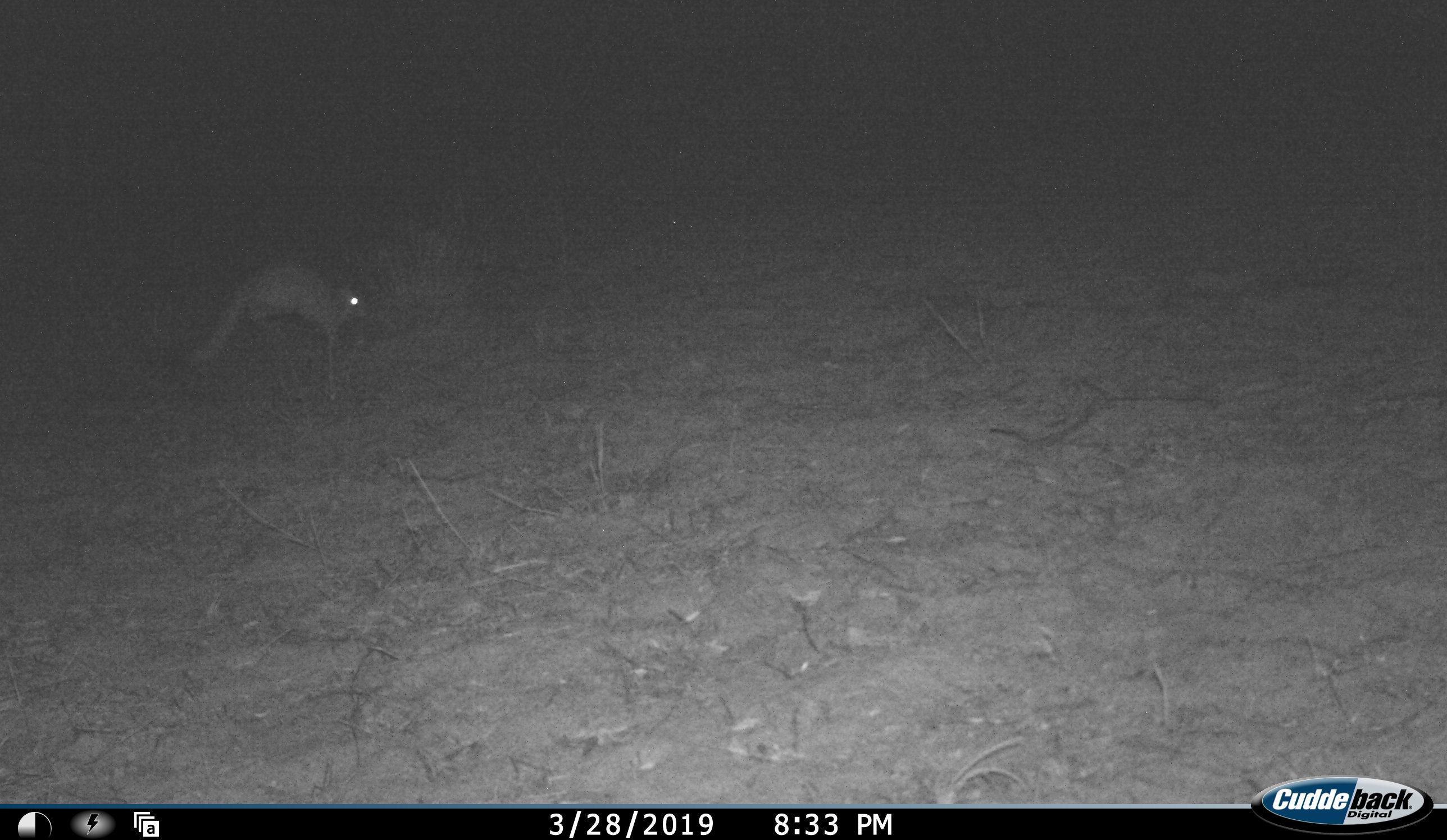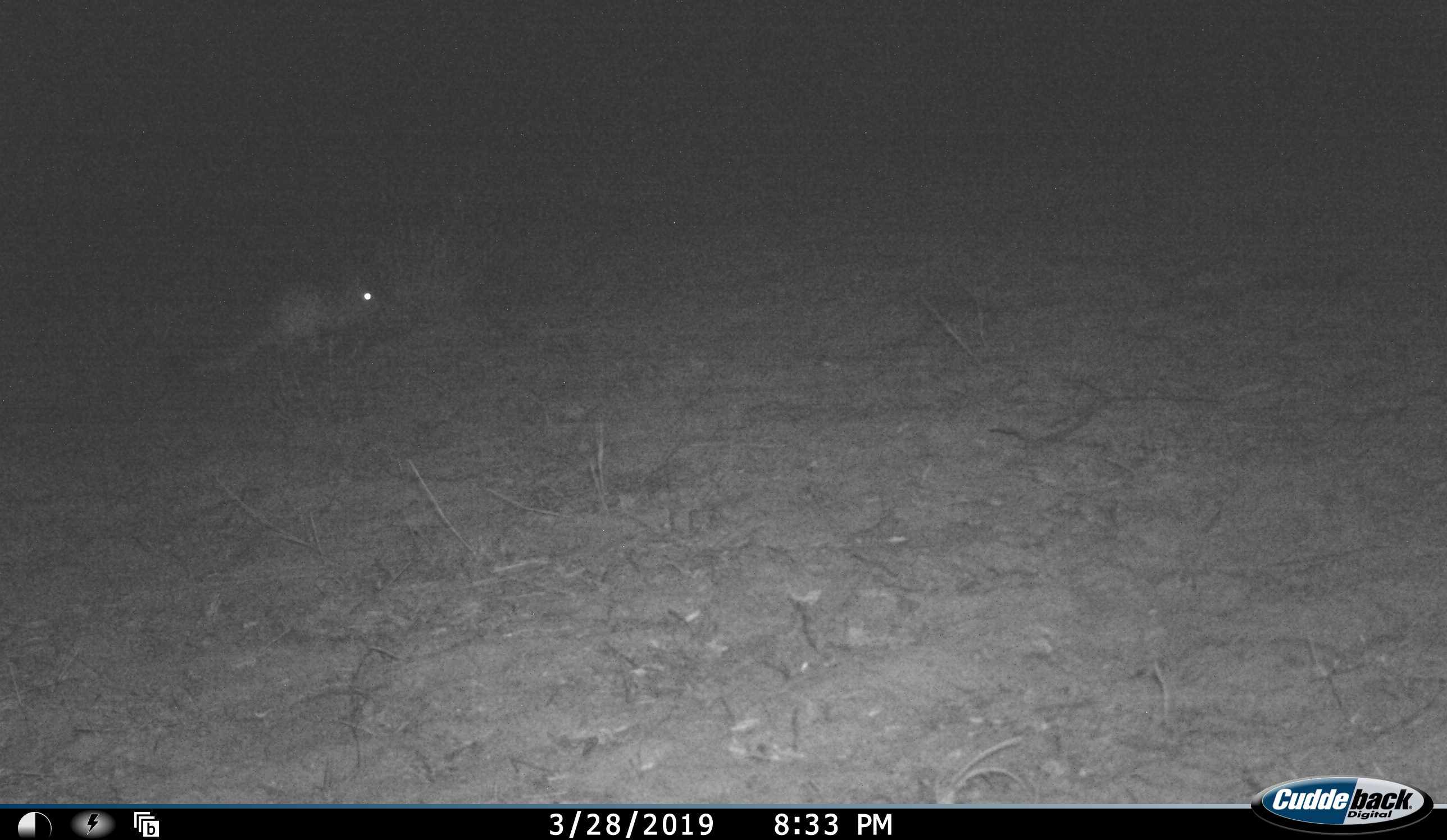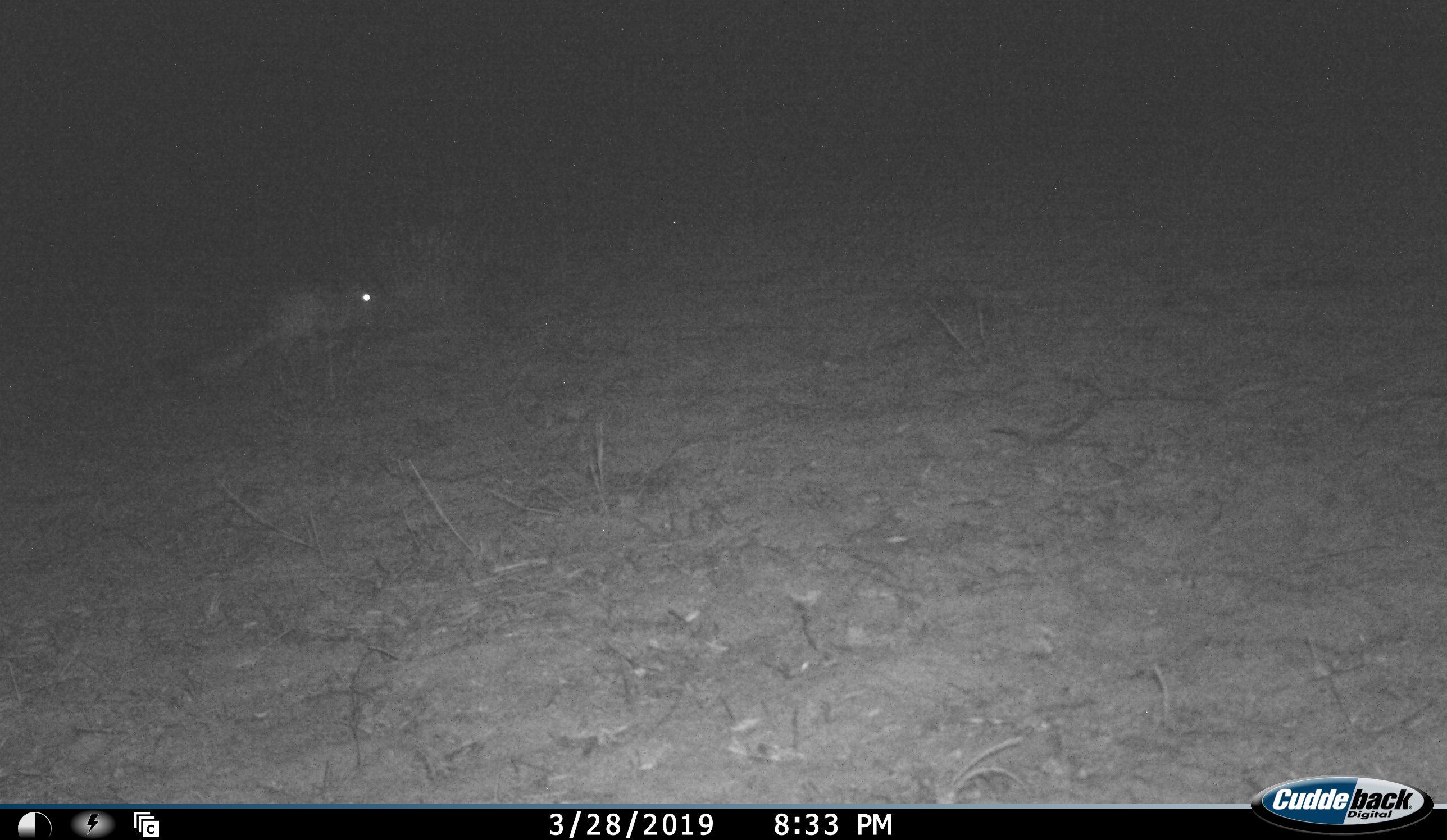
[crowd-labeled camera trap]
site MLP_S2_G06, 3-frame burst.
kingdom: Animalia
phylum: Chordata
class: Mammalia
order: Rodentia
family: Pedetidae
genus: Pedetes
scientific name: Pedetes capensis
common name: springhare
Springhare (Pedetes capensis), count 1. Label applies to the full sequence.